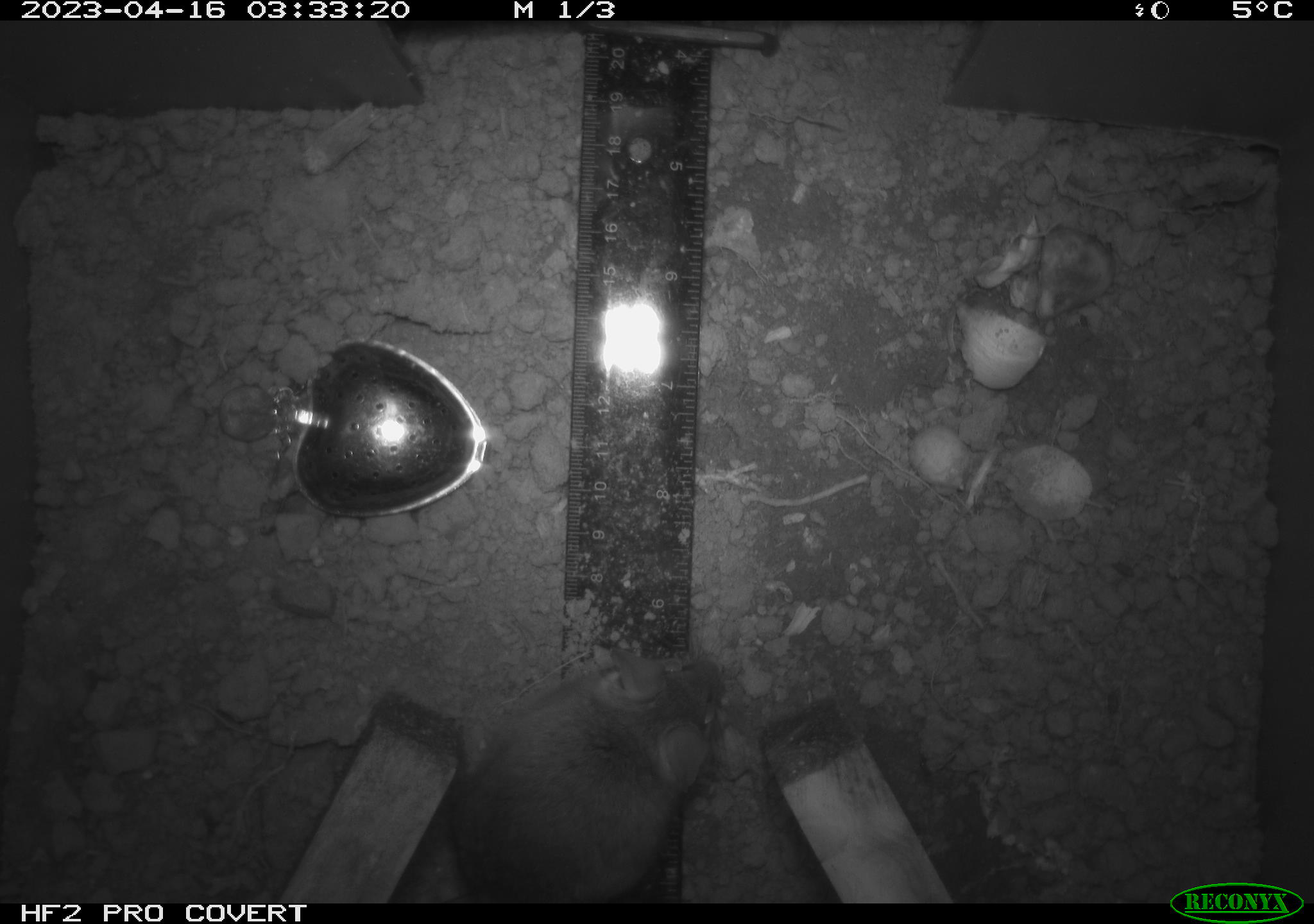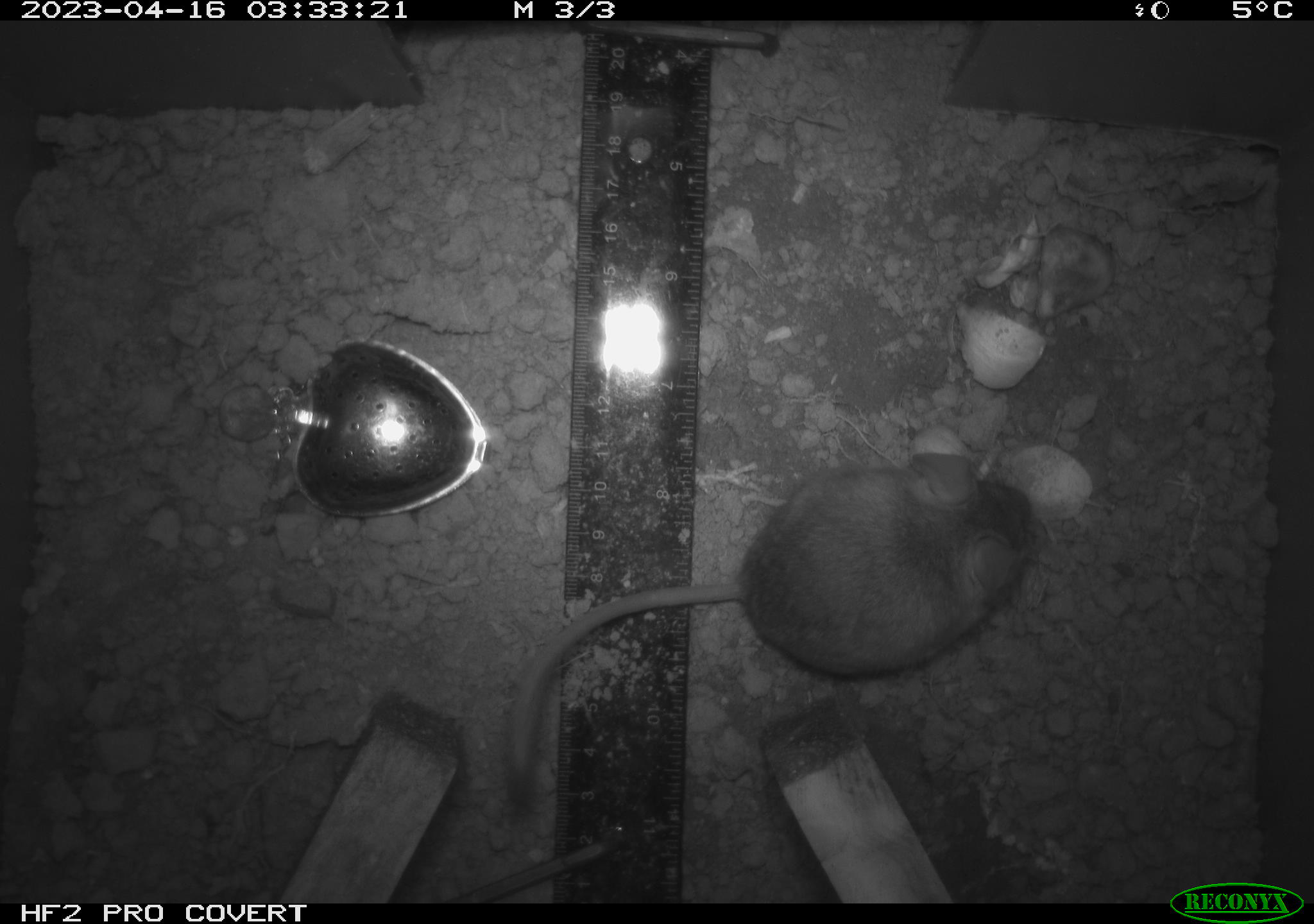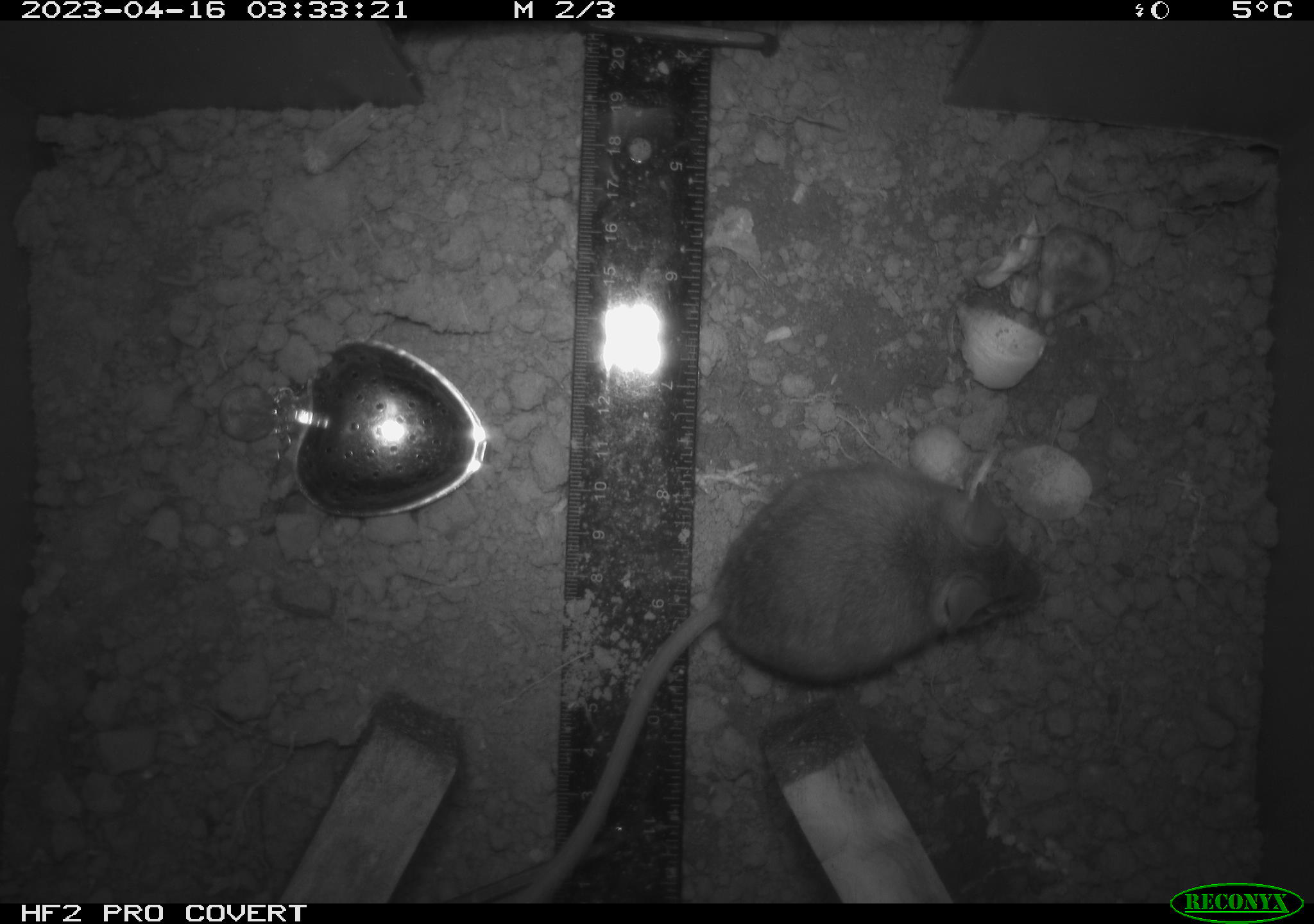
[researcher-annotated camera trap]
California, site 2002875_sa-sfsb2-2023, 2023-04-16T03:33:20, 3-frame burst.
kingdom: Animalia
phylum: Chordata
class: Mammalia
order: Rodentia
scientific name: Rodentia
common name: mouse species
Mouse species (Rodentia).